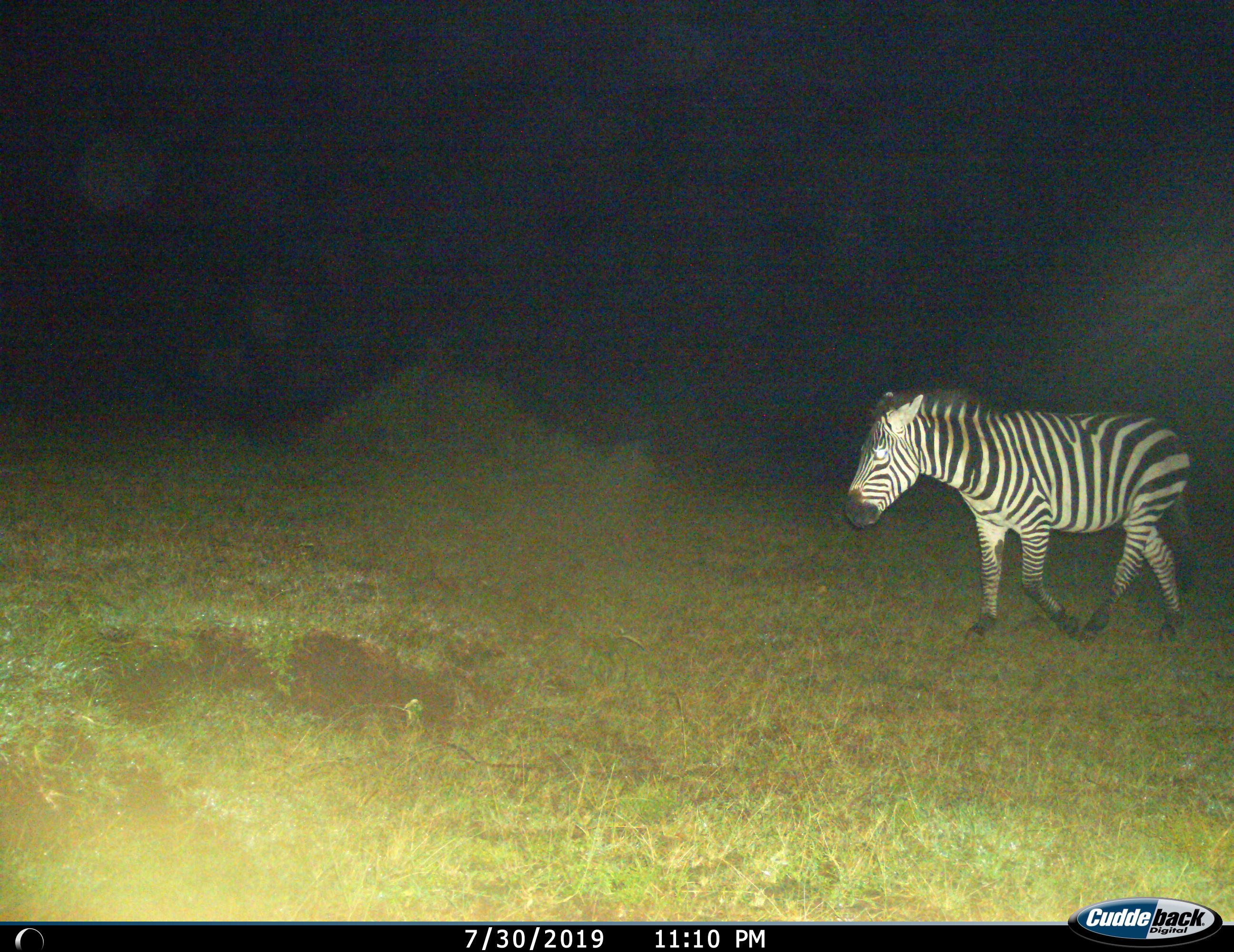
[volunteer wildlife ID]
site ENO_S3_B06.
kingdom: Animalia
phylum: Chordata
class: Mammalia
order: Perissodactyla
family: Equidae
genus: Equus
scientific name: Equus quagga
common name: plains zebra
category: zebraplains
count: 1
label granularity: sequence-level